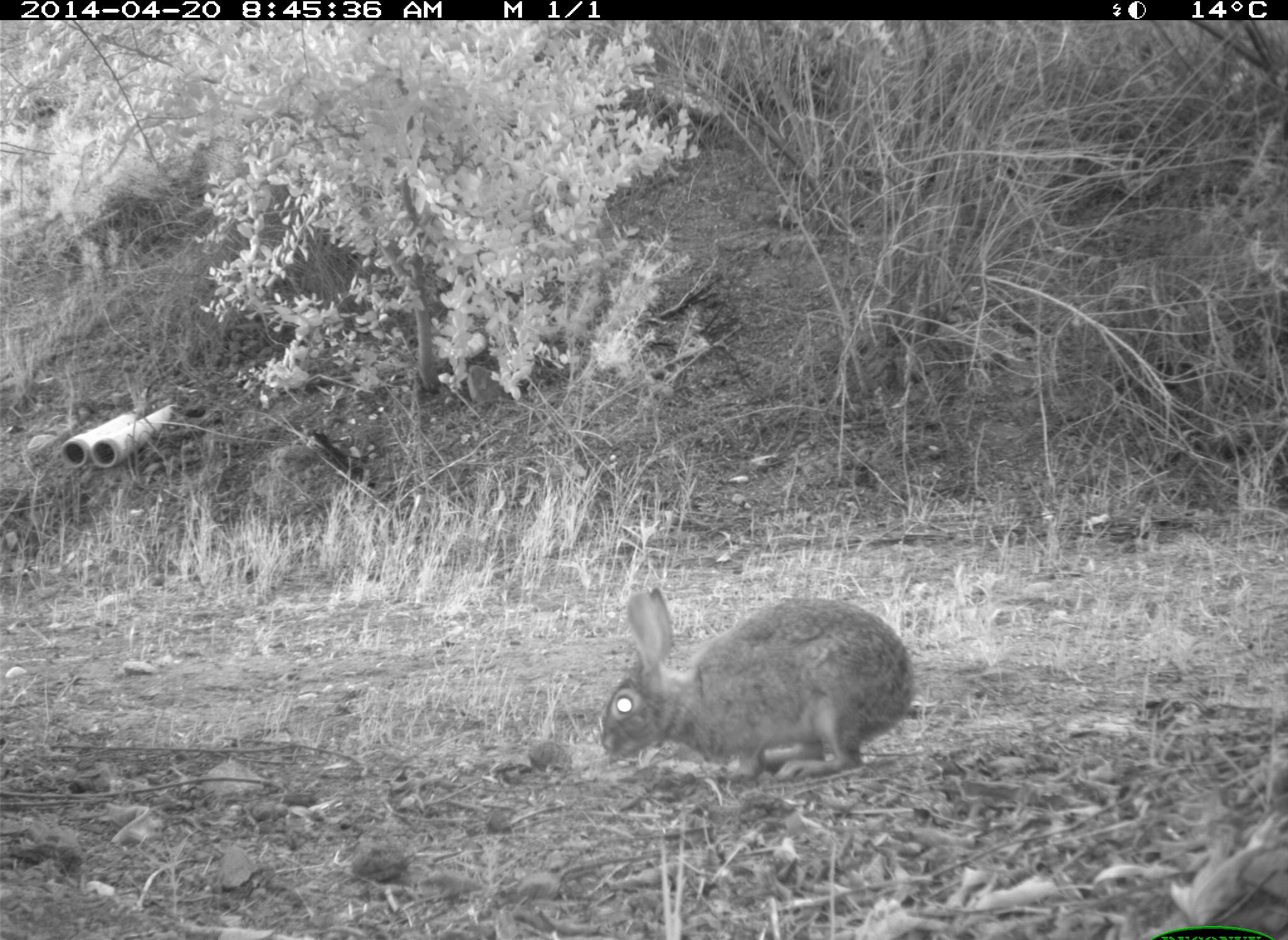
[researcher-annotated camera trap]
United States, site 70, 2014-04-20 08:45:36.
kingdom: Animalia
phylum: Chordata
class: Mammalia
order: Lagomorpha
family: Leporidae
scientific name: Leporidae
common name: rabbits and hares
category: rabbit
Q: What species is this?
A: Rabbit (rabbits and hares) (Leporidae).